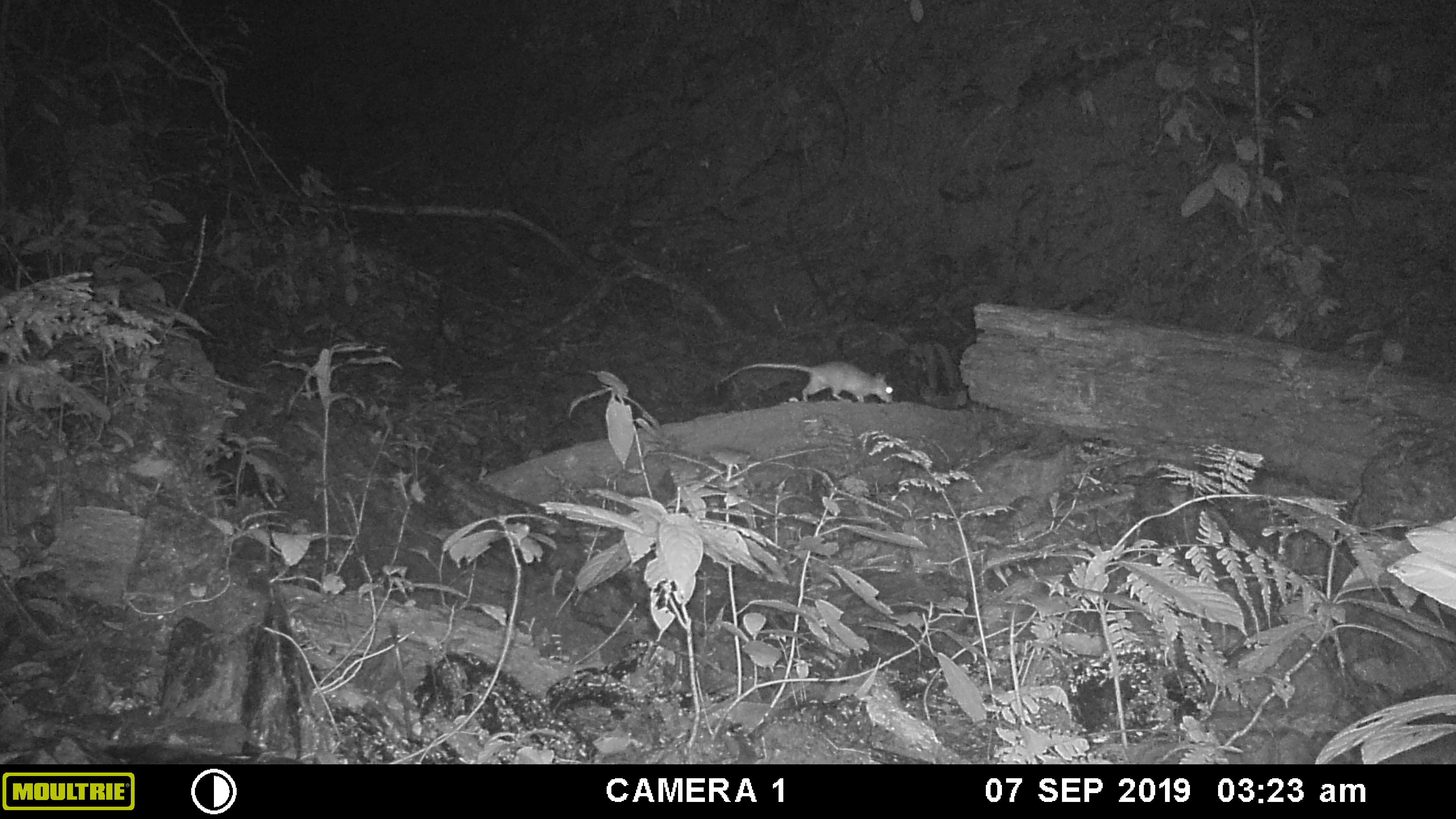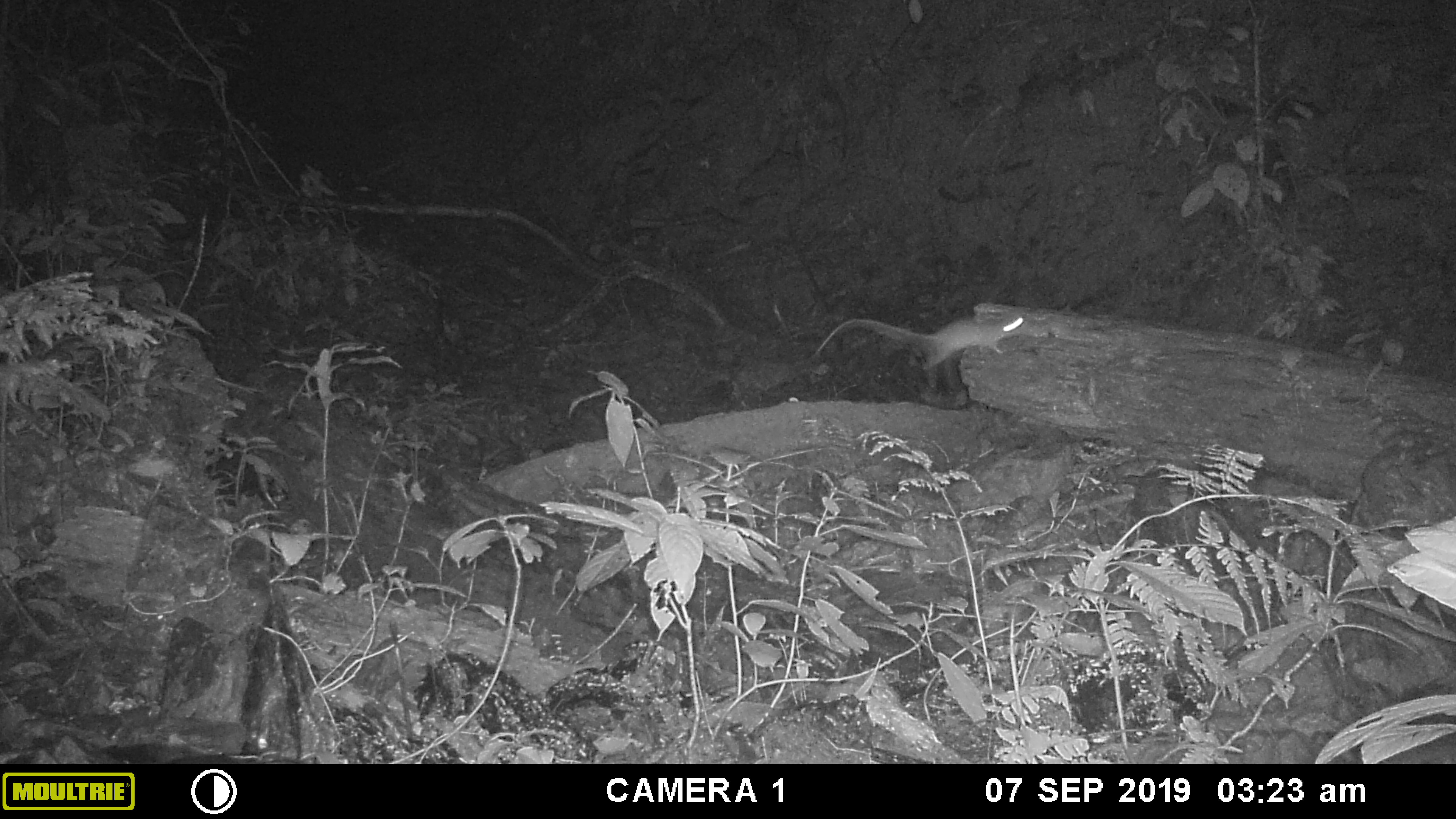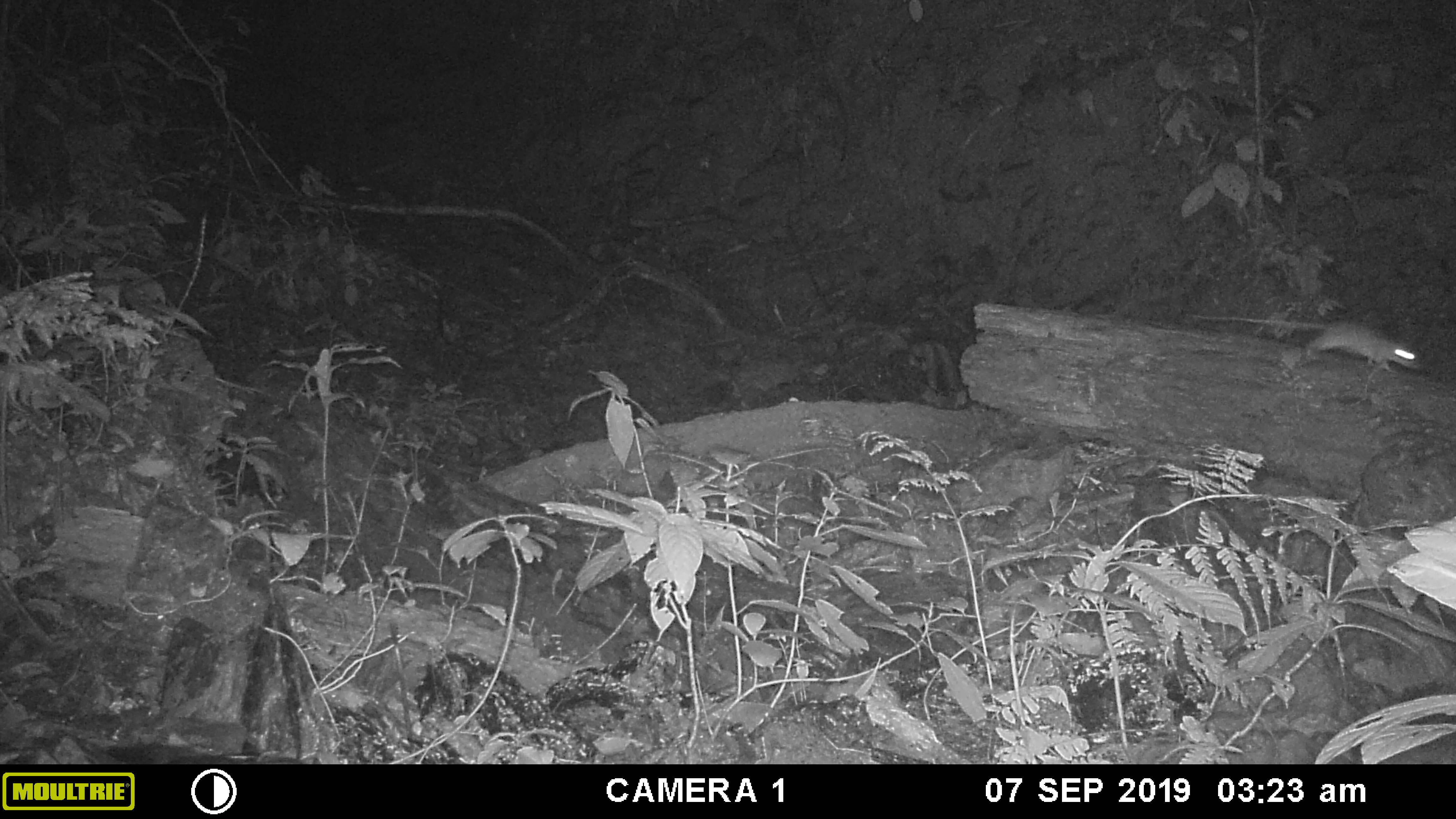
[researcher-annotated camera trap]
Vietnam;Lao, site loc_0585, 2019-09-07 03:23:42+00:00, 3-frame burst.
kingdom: Animalia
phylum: Chordata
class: Mammalia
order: Rodentia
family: Muridae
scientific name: Muridae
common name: old-world mice and rats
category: unidentified murid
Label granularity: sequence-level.